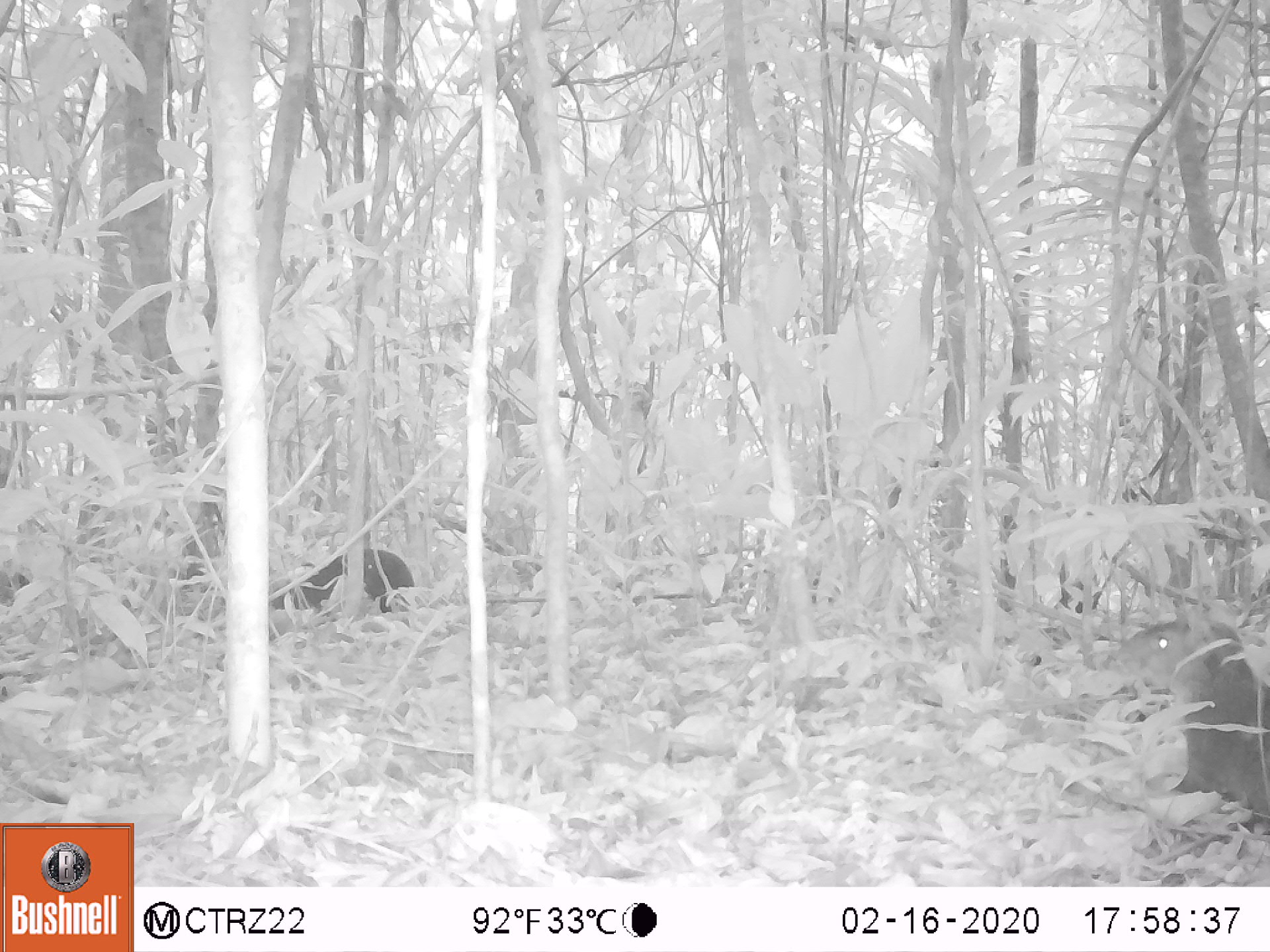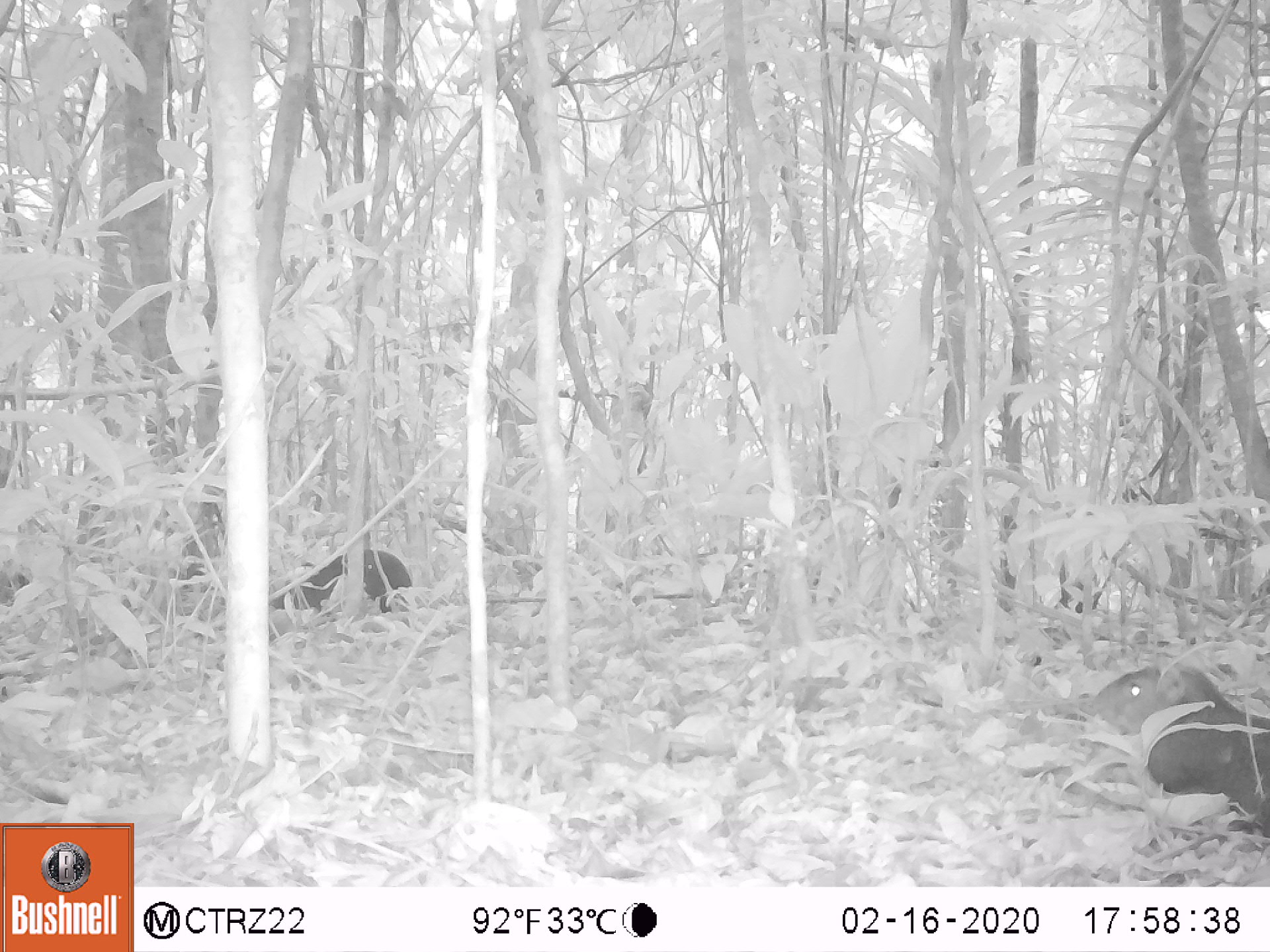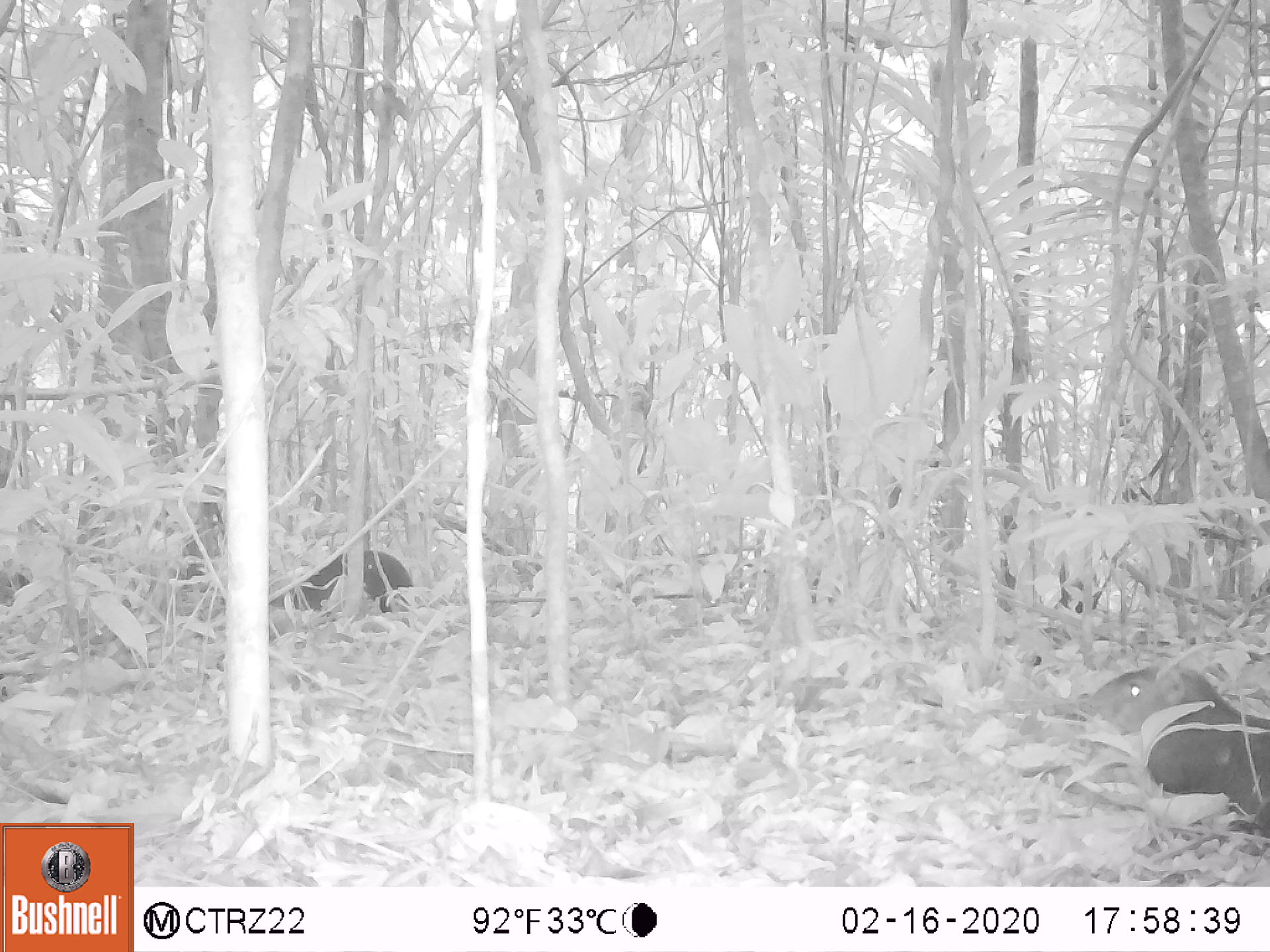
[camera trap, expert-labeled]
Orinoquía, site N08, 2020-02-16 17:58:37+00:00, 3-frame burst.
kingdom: Animalia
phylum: Chordata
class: Mammalia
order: Rodentia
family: Dasyproctidae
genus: Dasyprocta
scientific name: Dasyprocta fuliginosa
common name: black agouti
Black agouti (Dasyprocta fuliginosa).